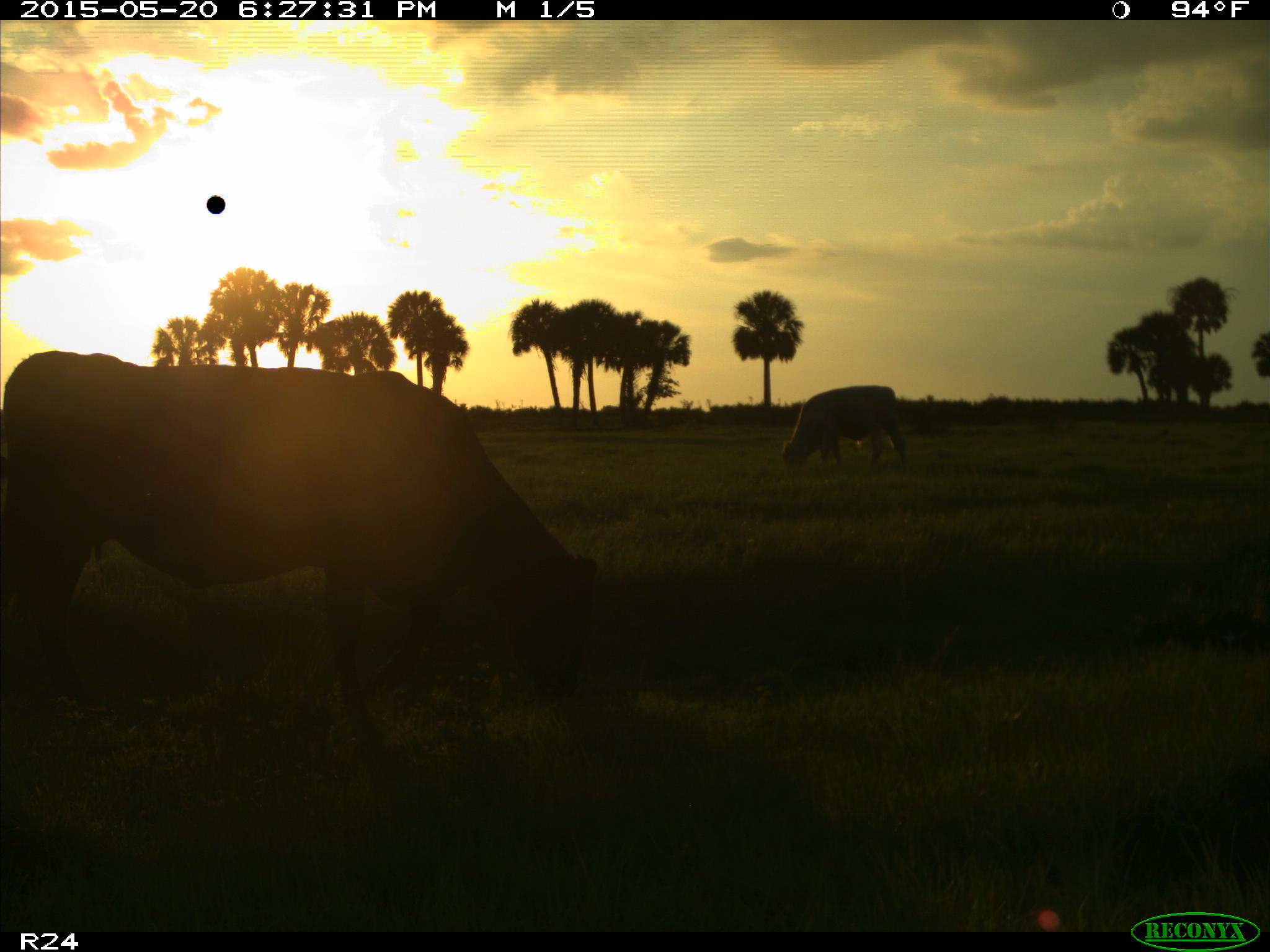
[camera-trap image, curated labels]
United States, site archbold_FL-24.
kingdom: Animalia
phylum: Chordata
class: Mammalia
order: Artiodactyla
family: Bovidae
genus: Bos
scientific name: Bos taurus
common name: domestic cow